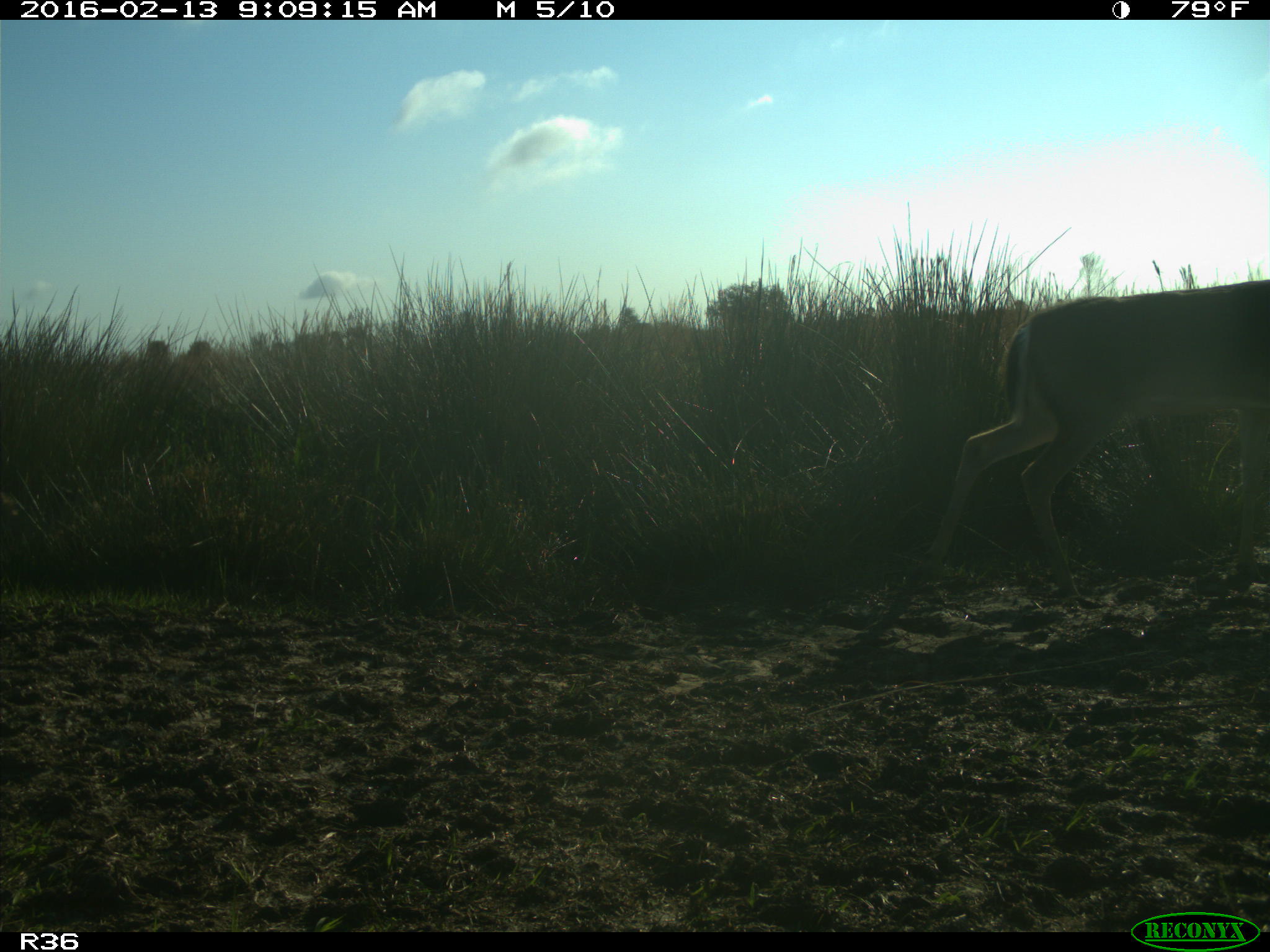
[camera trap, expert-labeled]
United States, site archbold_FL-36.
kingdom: Animalia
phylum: Chordata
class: Mammalia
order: Artiodactyla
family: Cervidae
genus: Odocoileus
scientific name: Odocoileus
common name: deer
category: unidentified deer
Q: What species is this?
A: Unidentified deer (deer) (Odocoileus).